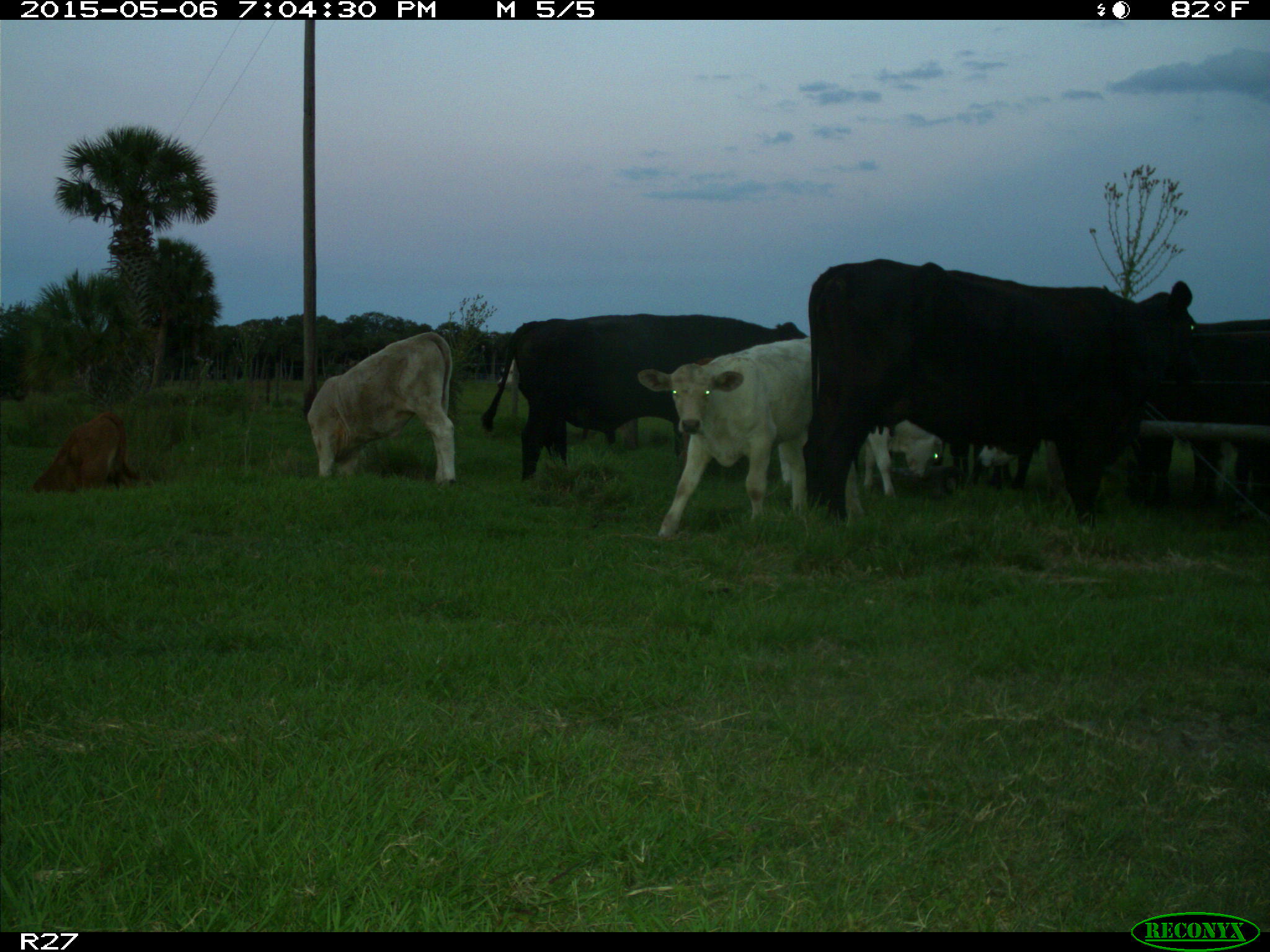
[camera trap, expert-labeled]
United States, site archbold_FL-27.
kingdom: Animalia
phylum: Chordata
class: Mammalia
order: Artiodactyla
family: Bovidae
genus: Bos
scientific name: Bos taurus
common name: domestic cow